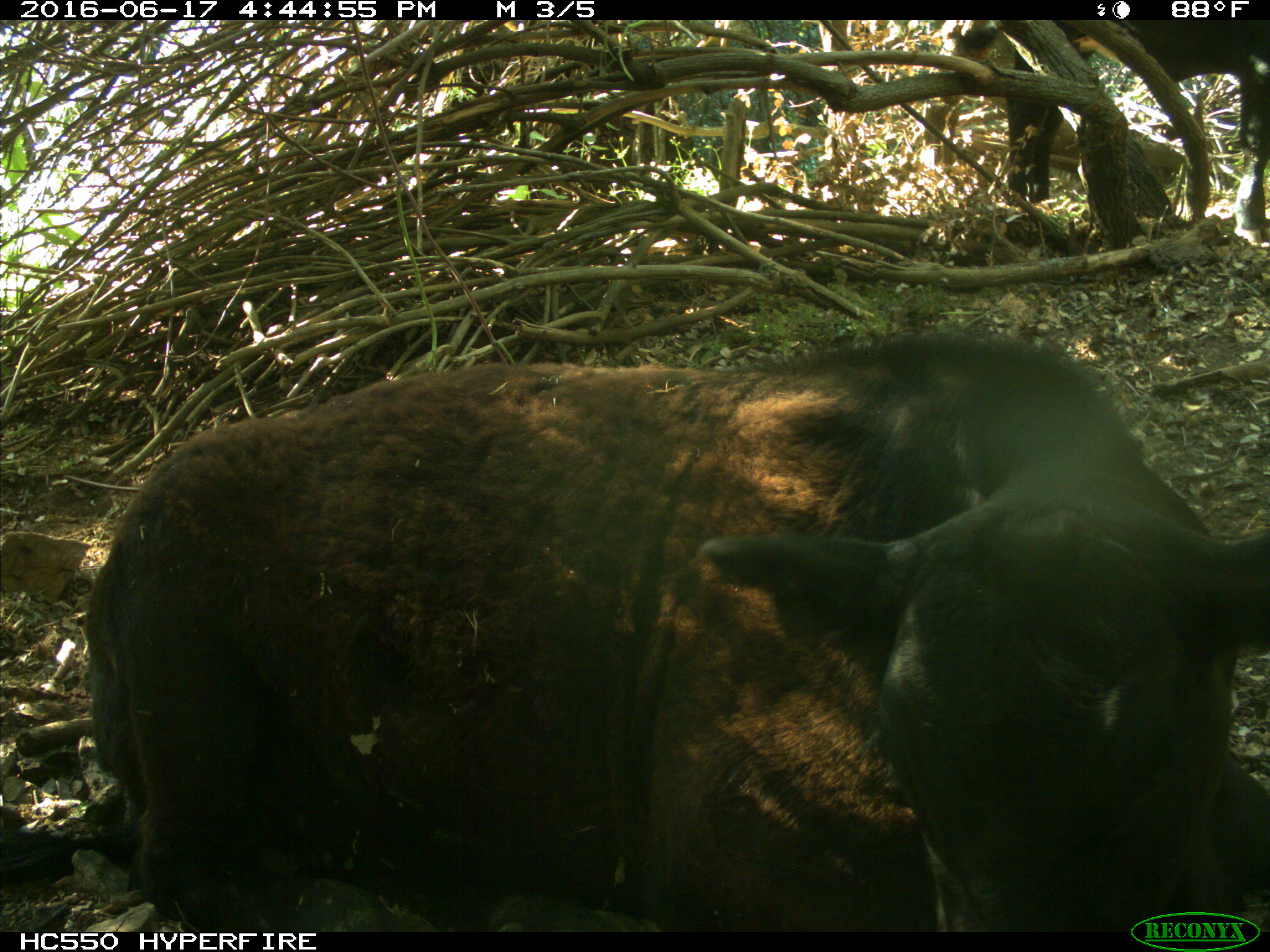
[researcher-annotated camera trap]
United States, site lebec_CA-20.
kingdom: Animalia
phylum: Chordata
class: Mammalia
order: Artiodactyla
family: Bovidae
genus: Bos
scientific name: Bos taurus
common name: domestic cow